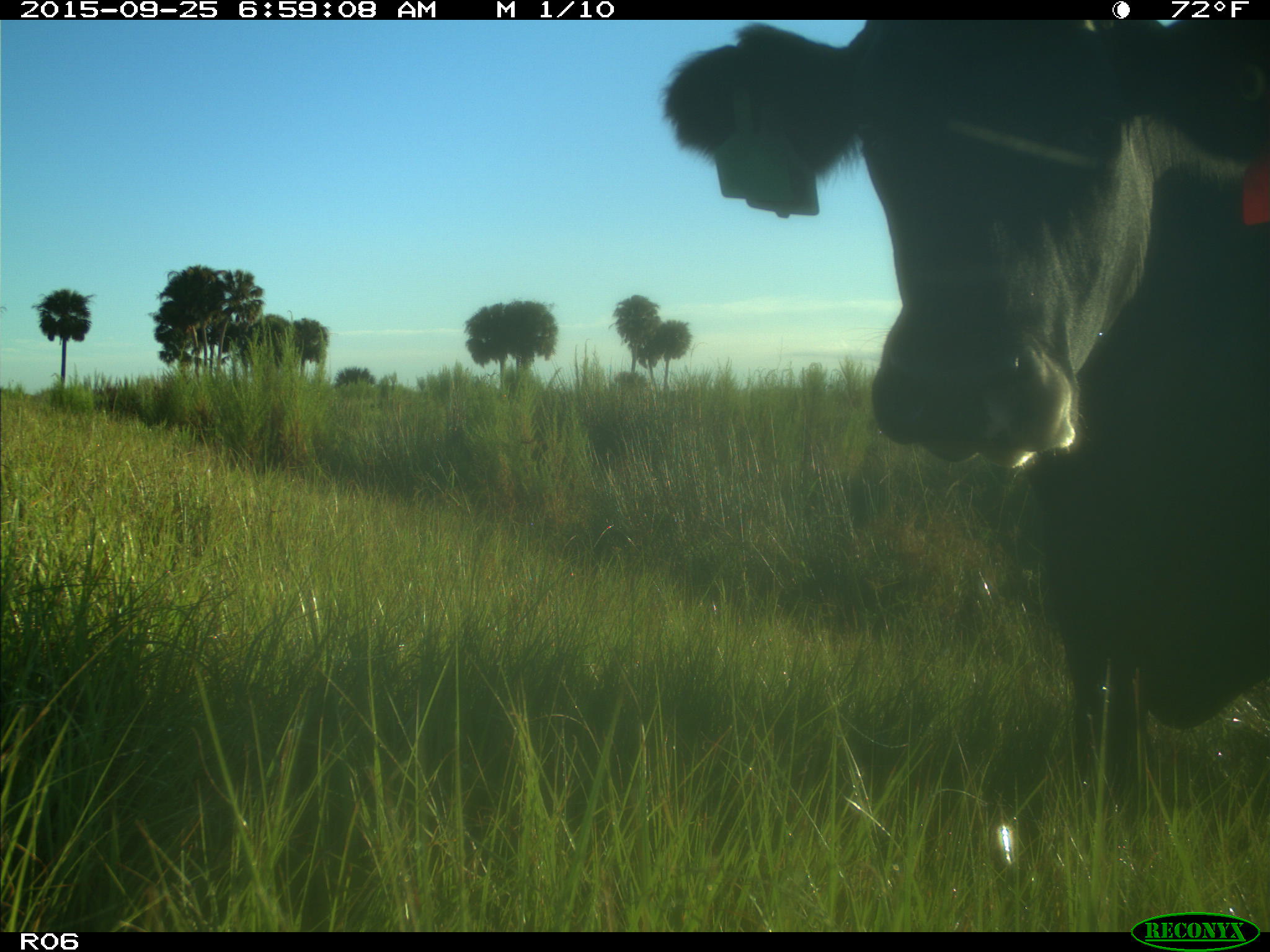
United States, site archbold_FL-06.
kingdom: Animalia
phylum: Chordata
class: Mammalia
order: Artiodactyla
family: Bovidae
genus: Bos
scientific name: Bos taurus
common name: domestic cow